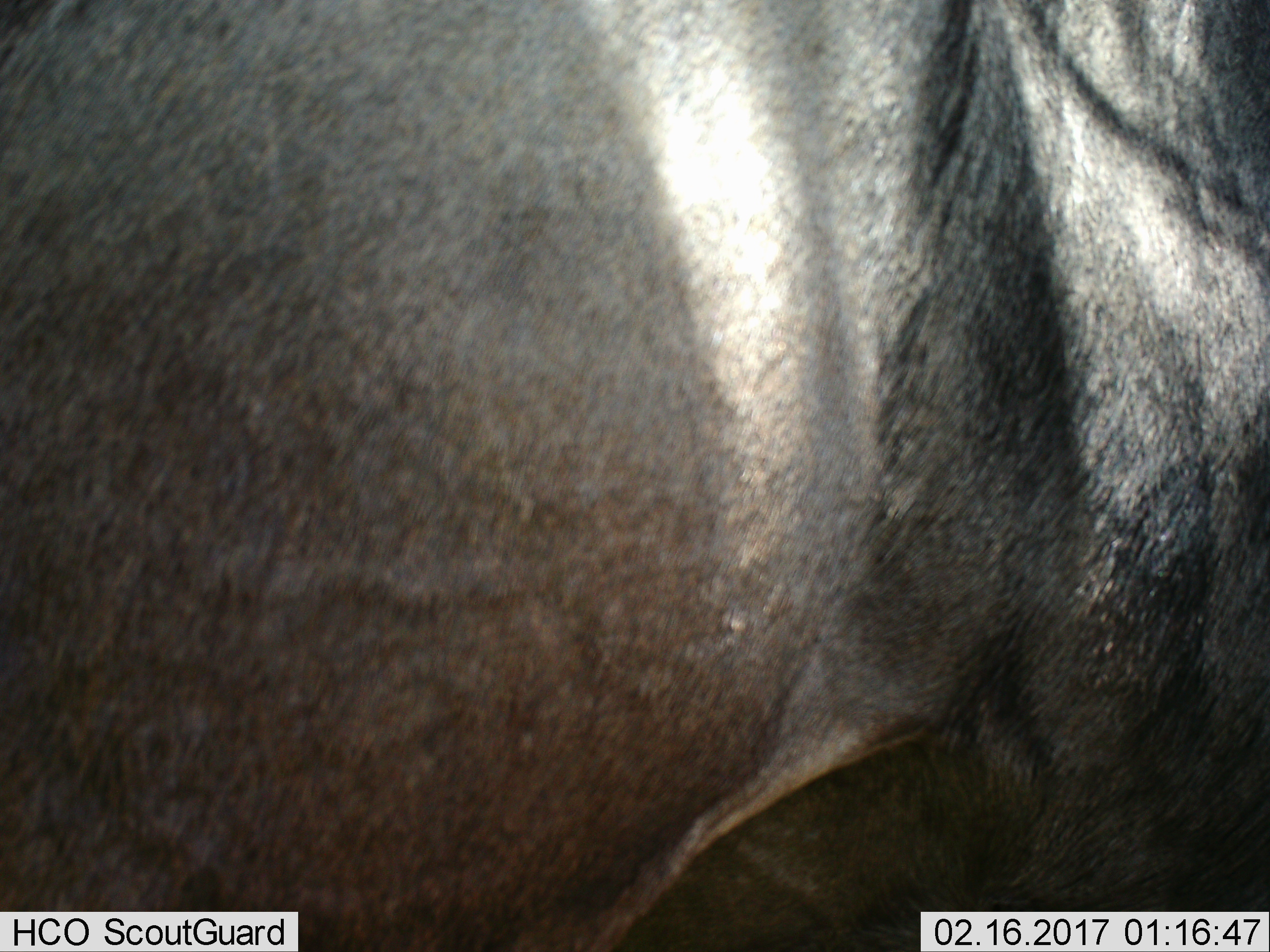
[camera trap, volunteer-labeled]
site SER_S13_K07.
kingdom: Animalia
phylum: Chordata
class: Mammalia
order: Artiodactyla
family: Bovidae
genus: Connochaetes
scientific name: Connochaetes taurinus taurinus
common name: blue wildebeest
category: wildebeestblue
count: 1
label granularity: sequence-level